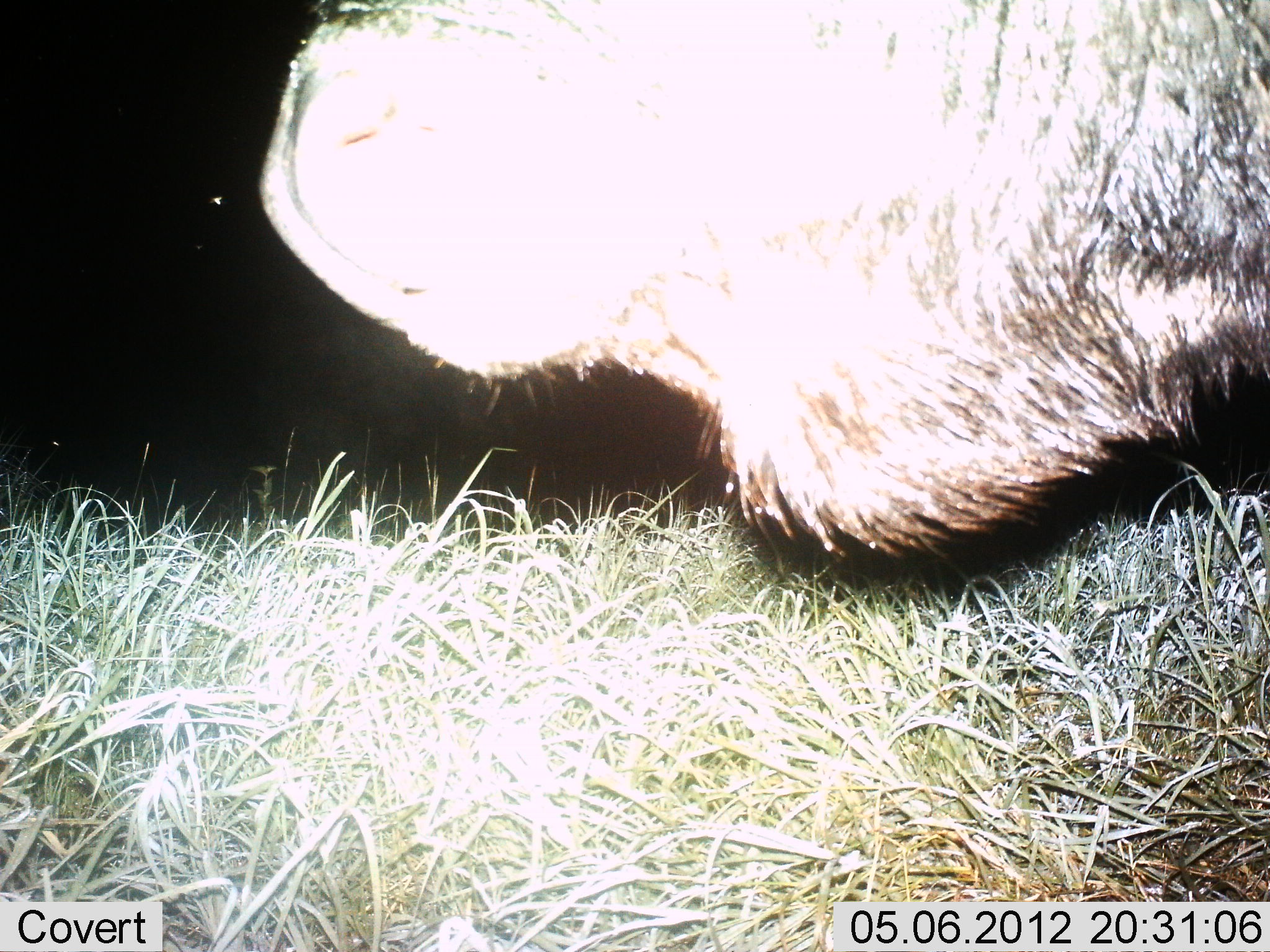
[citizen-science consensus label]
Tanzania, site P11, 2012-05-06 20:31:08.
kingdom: Animalia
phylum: Chordata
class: Mammalia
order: Artiodactyla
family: Bovidae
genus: Syncerus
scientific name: Syncerus caffer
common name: cape buffalo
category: buffalo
Buffalo (cape buffalo) (Syncerus caffer), count 1. Behavior (volunteer vote fractions): standing 90%, resting 0%, moving 10%, interacting 0%. Young present (vote fraction): 0%. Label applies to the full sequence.